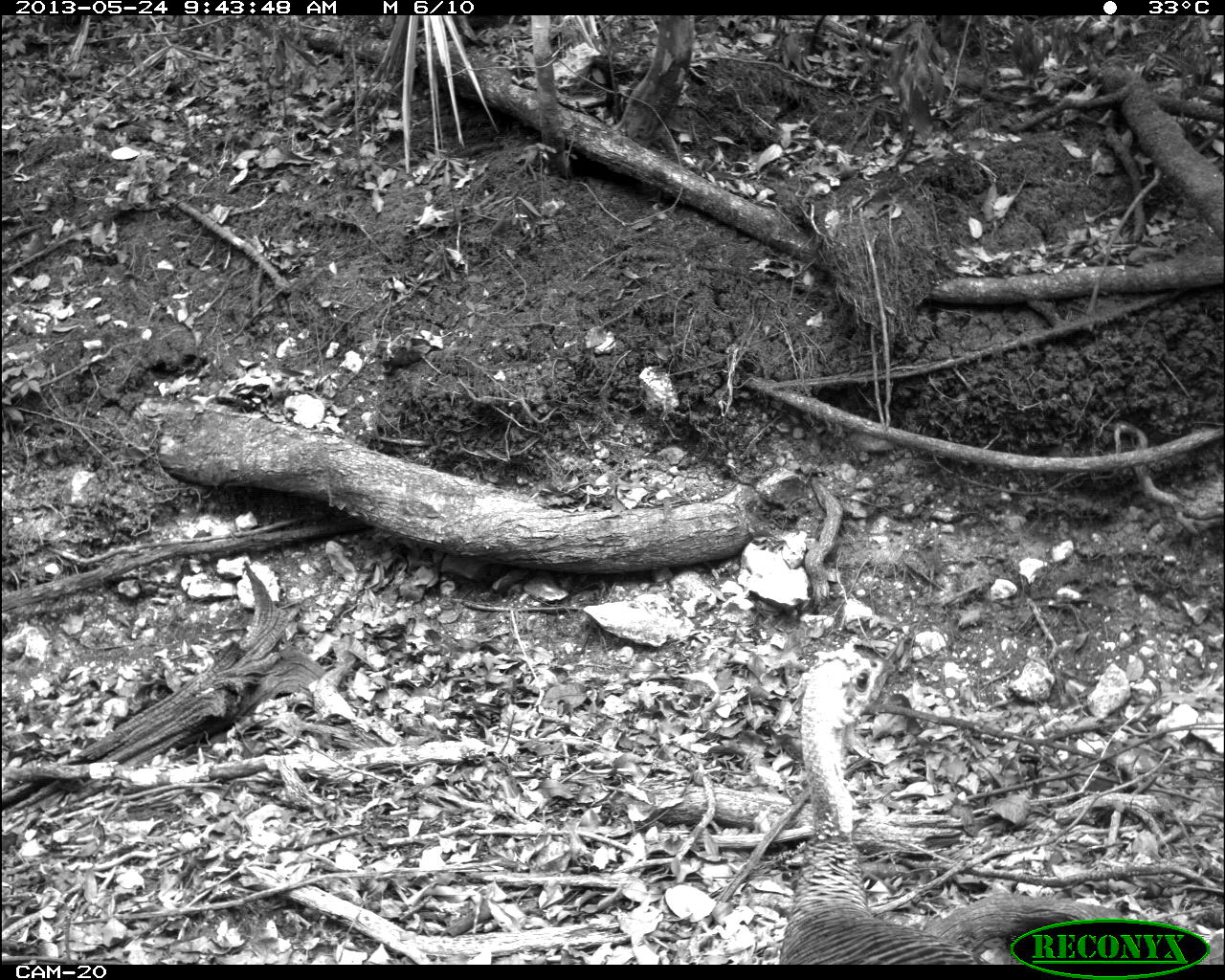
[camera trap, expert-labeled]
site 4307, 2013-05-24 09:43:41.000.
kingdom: Animalia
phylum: Chordata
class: Aves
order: Galliformes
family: Phasianidae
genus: Meleagris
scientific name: Meleagris ocellata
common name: ocellated turkey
Meleagris ocellata (ocellated turkey), count 2.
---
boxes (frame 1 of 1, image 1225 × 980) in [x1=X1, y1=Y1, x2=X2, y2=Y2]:
meleagris ocellata: [x1=776, y1=643, x2=1224, y2=961]